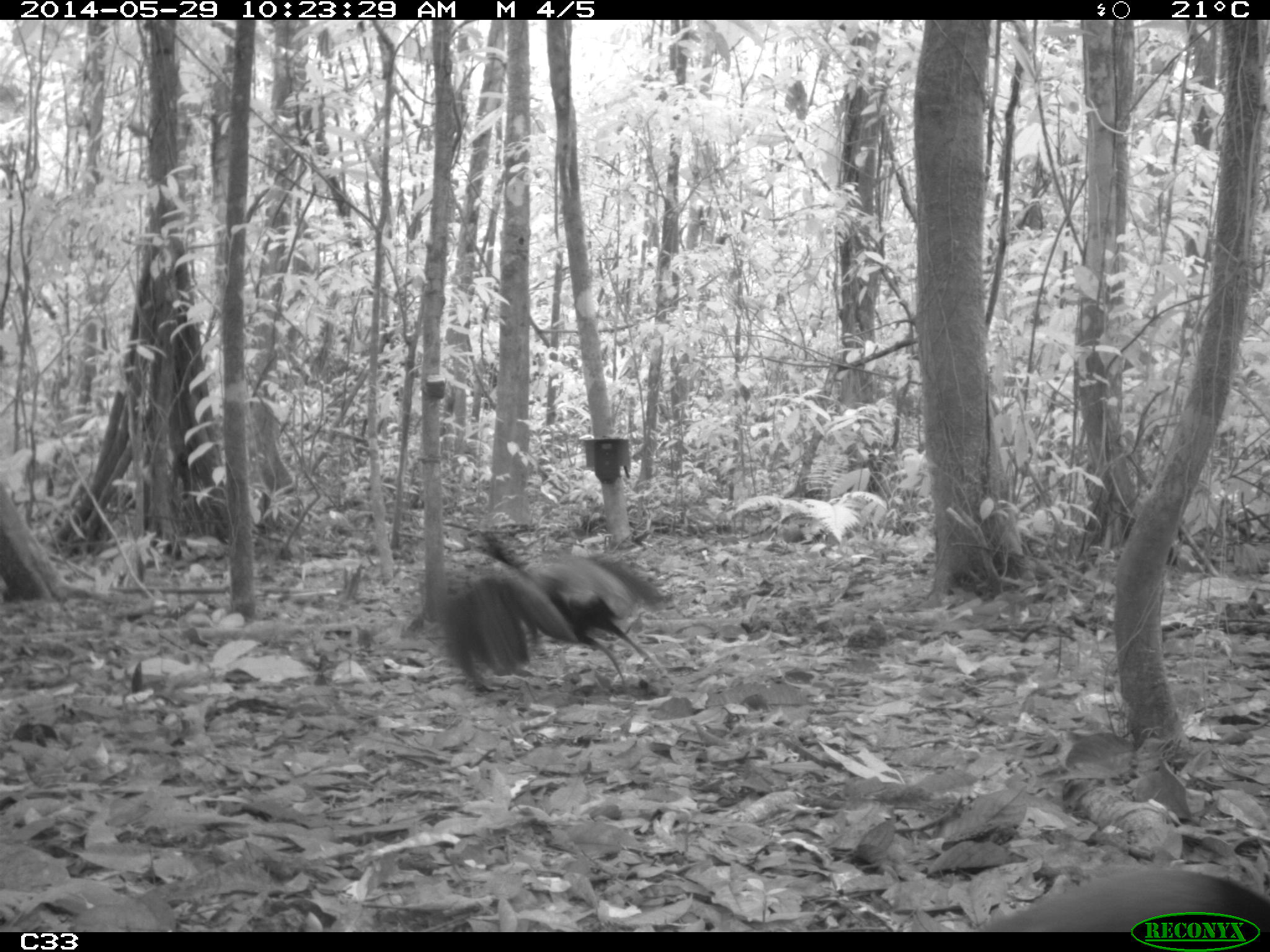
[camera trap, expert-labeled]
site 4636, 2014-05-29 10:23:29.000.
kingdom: Animalia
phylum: Chordata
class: Aves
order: Gruiformes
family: Psophiidae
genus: Psophia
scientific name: Psophia crepitans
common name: gray-winged trumpeter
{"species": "Psophia crepitans (gray-winged trumpeter)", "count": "5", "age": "adult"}